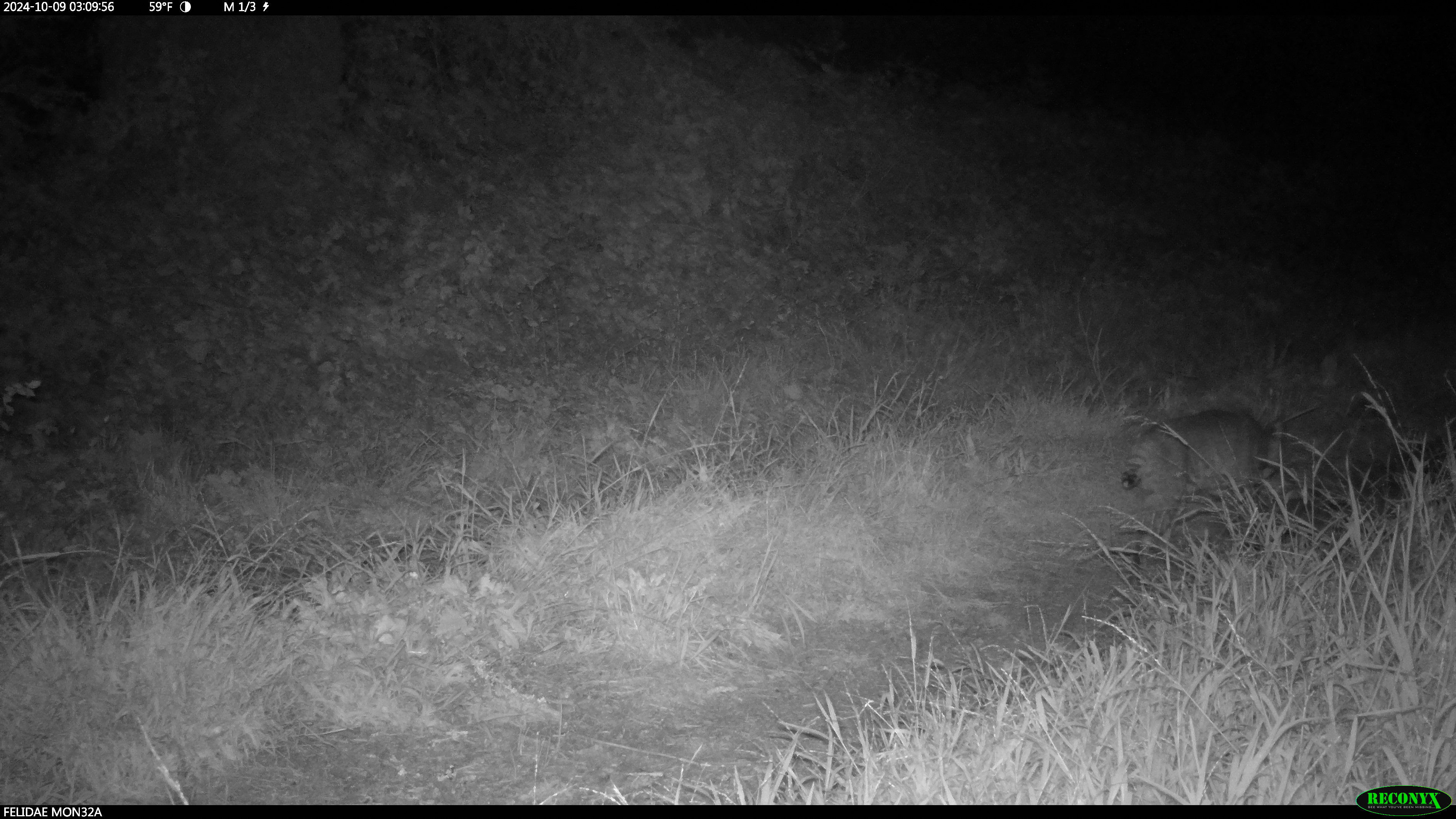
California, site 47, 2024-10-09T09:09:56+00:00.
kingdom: Animalia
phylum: Chordata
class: Mammalia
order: Carnivora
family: Felidae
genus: Lynx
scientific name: Lynx rufus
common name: bobcat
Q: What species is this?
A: Bobcat (Lynx rufus).